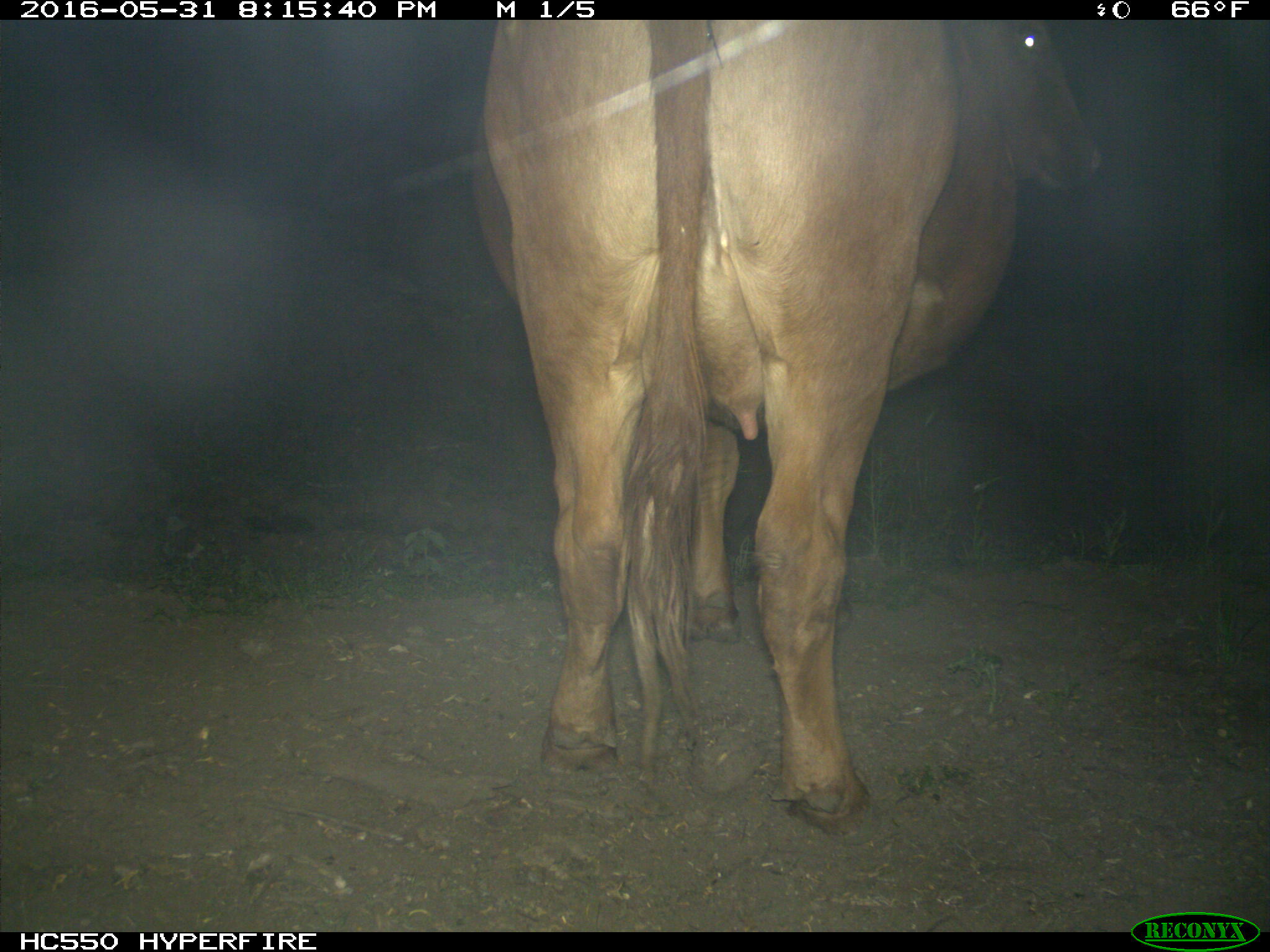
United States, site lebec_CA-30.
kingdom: Animalia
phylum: Chordata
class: Mammalia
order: Artiodactyla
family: Bovidae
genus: Bos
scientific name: Bos taurus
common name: domestic cow